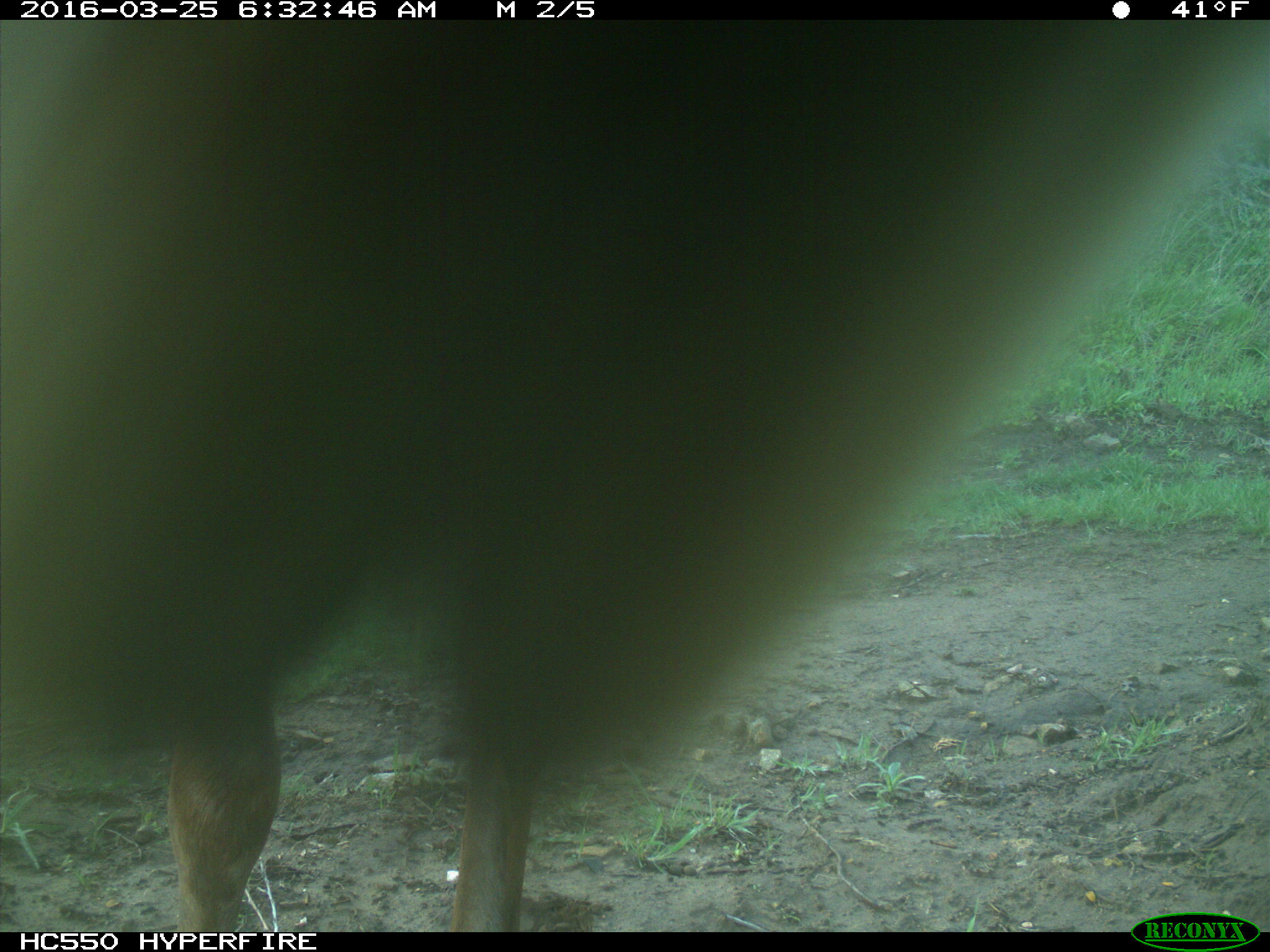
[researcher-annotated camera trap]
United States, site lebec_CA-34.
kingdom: Animalia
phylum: Chordata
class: Mammalia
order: Artiodactyla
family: Cervidae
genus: Cervus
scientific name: Cervus canadensis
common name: elk